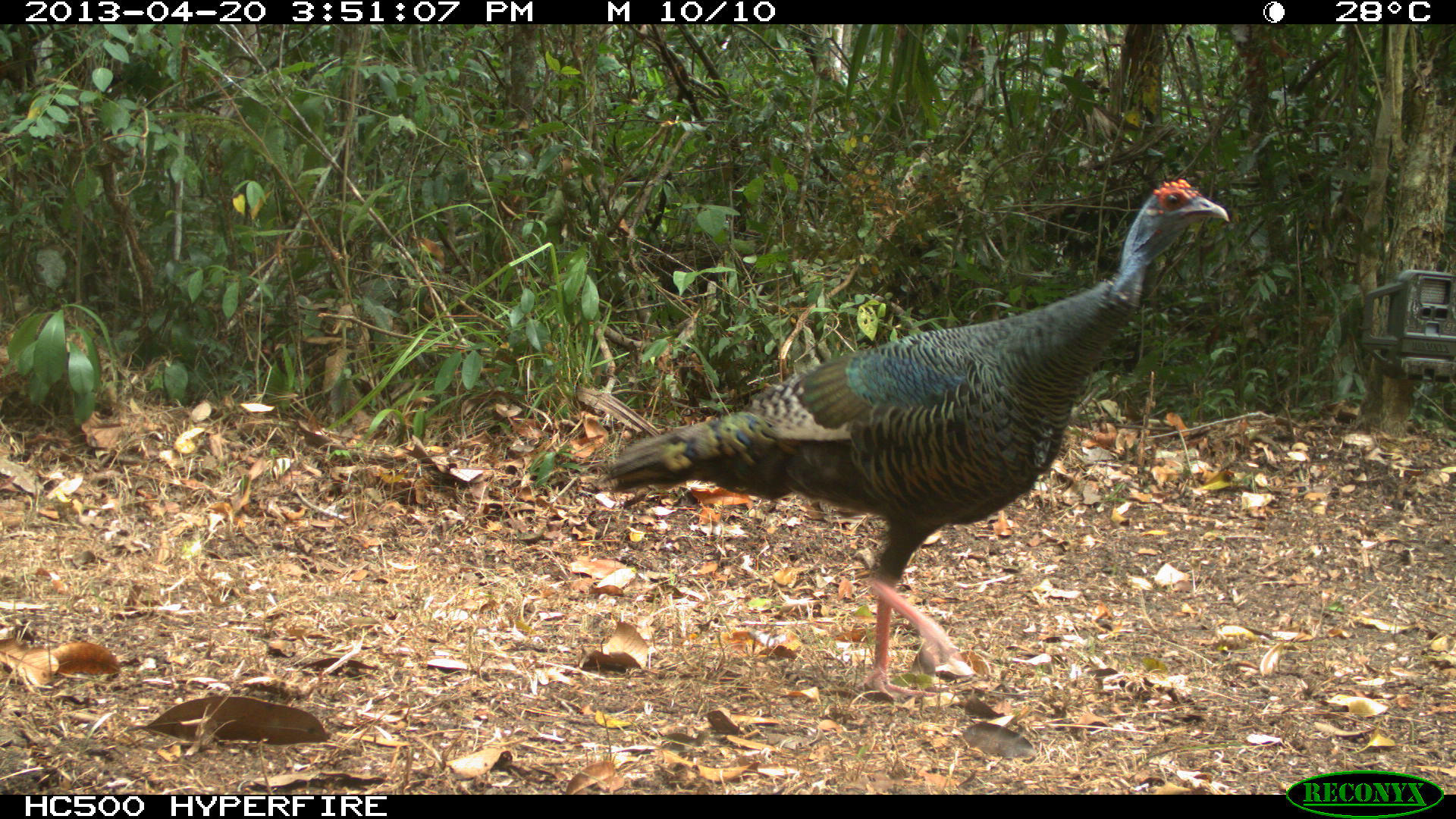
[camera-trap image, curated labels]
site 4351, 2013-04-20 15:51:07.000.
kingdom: Animalia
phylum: Chordata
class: Aves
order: Galliformes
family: Phasianidae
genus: Meleagris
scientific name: Meleagris ocellata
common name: ocellated turkey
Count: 2.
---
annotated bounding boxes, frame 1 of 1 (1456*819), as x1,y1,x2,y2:
meleagris ocellata: 593,176,1231,702